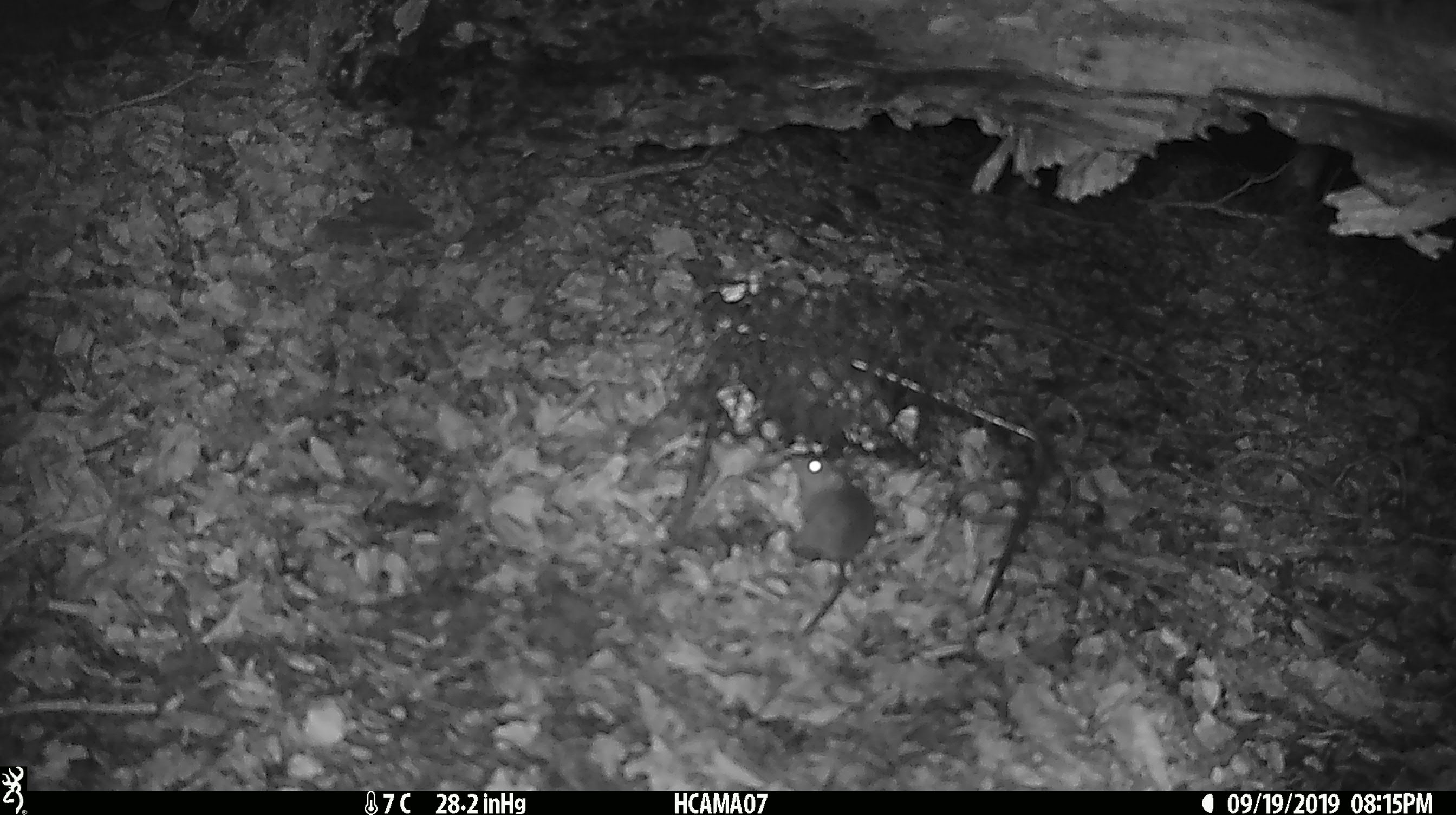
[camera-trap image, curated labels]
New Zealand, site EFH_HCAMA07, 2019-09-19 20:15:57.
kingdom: Animalia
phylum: Chordata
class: Mammalia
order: Rodentia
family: Muridae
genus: Mus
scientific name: Mus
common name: mouse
Mouse (Mus).